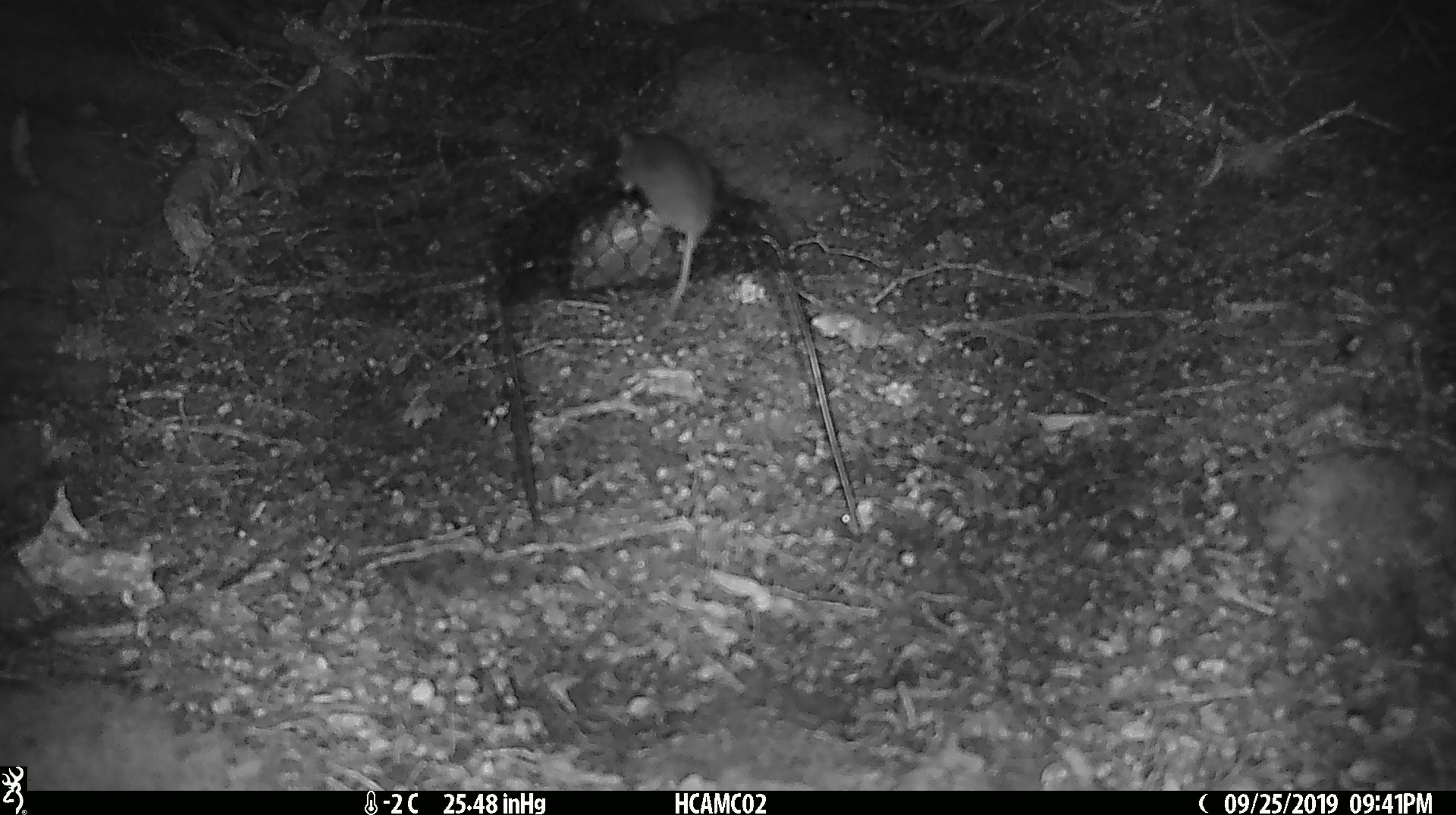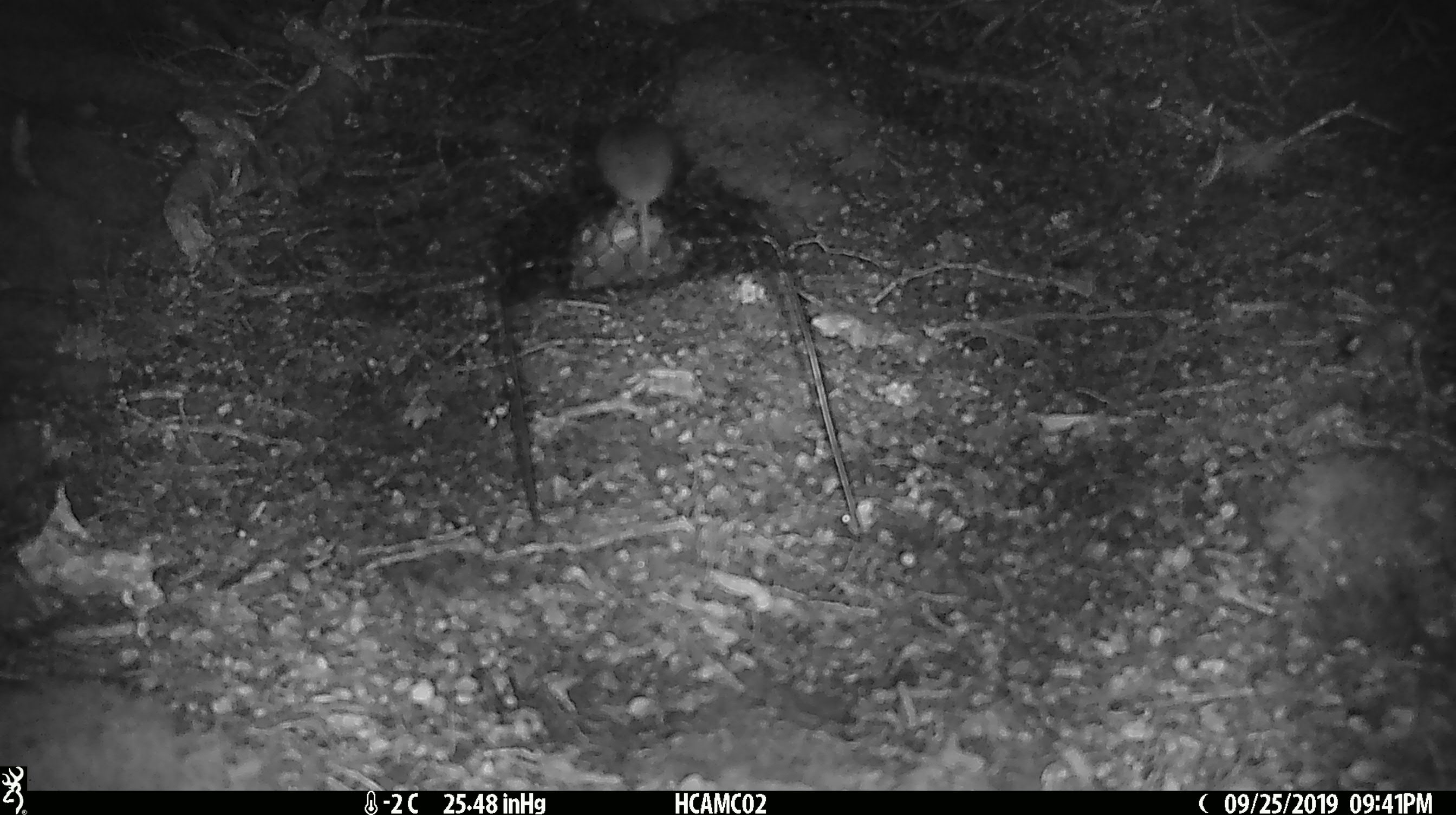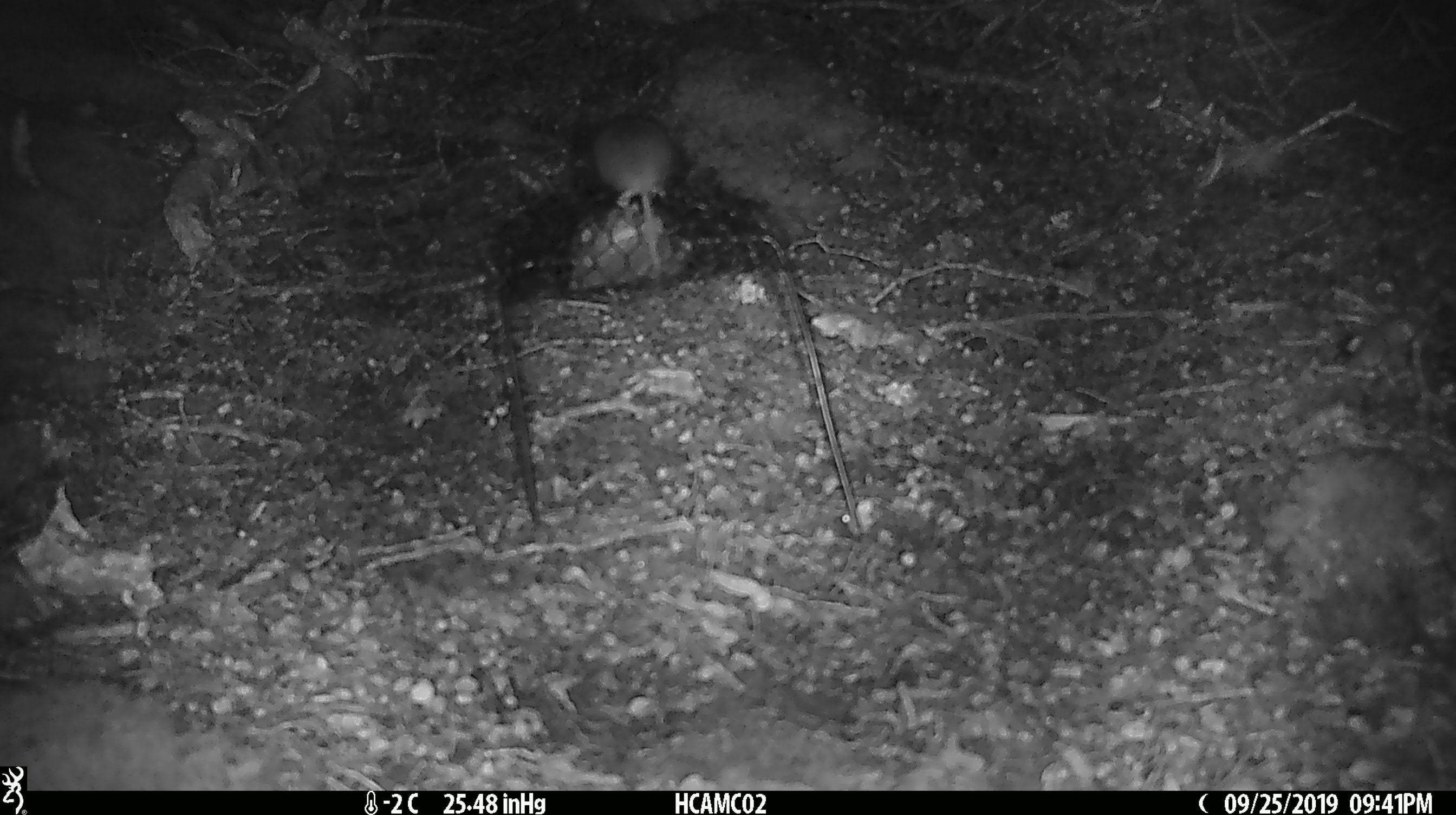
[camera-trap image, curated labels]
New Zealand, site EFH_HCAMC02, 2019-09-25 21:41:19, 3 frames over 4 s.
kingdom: Animalia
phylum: Chordata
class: Mammalia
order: Rodentia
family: Muridae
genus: Mus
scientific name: Mus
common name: mouse